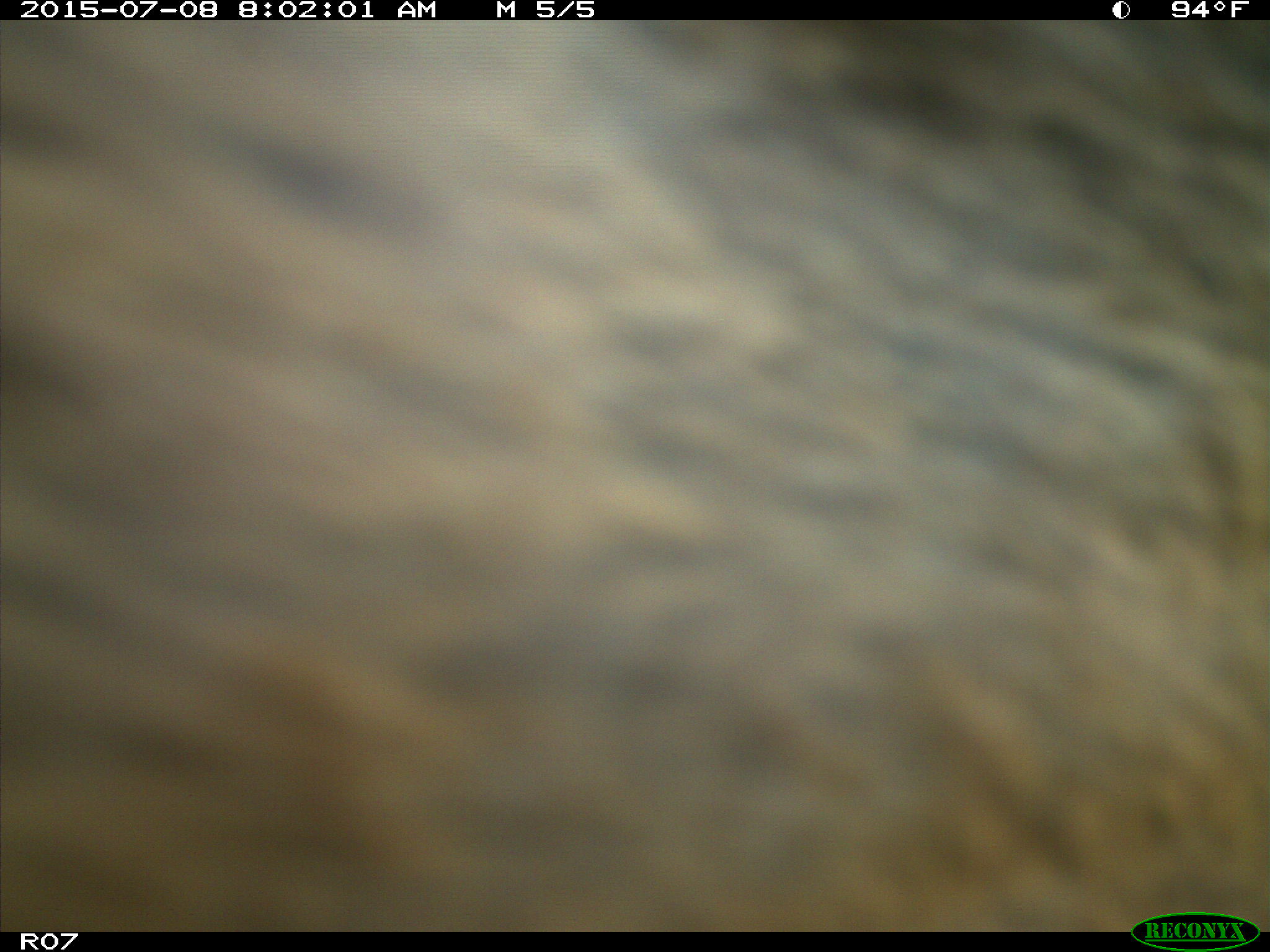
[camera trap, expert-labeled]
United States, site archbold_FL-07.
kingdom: Animalia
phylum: Chordata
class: Mammalia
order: Artiodactyla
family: Bovidae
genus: Bos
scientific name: Bos taurus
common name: domestic cow